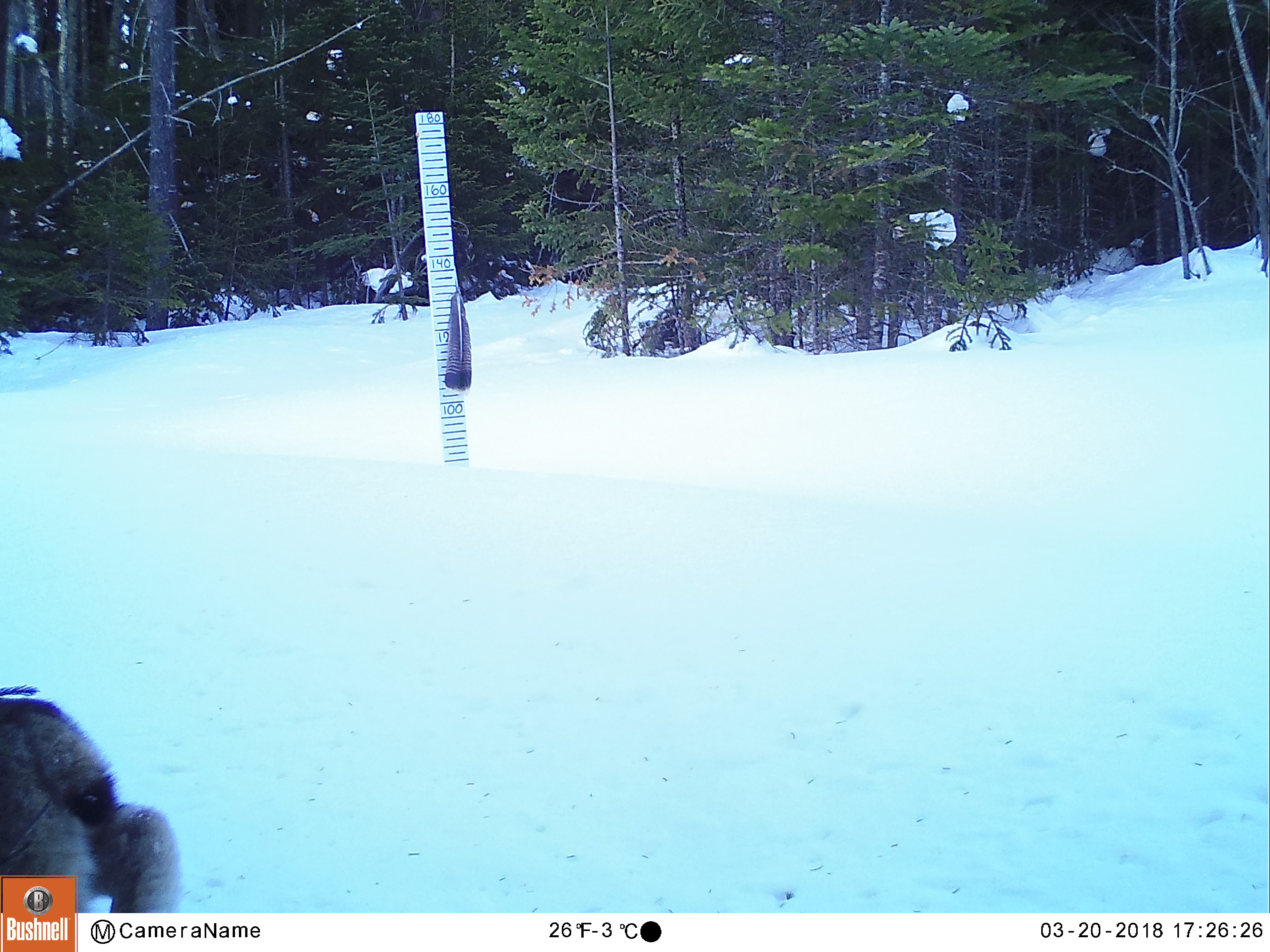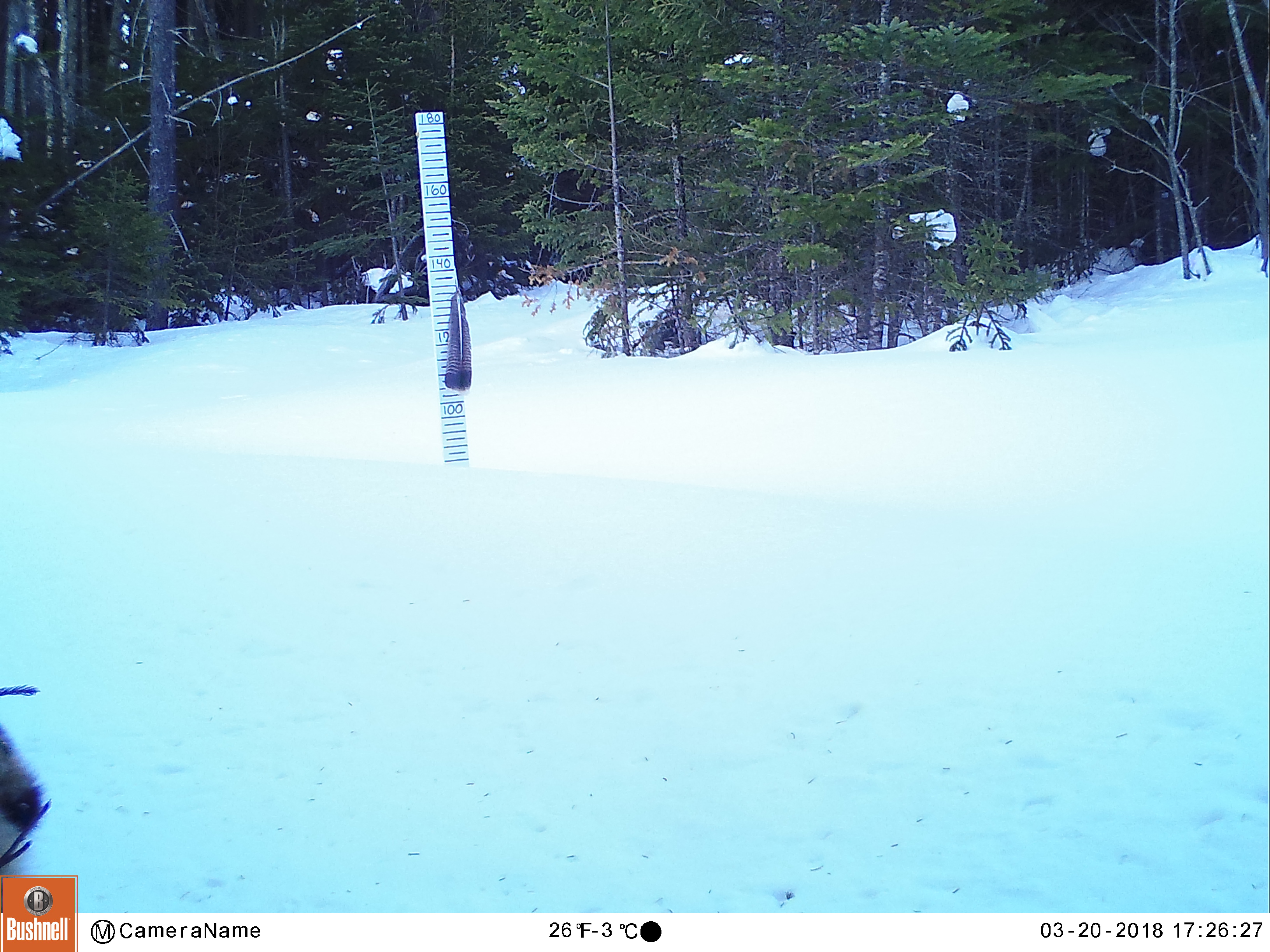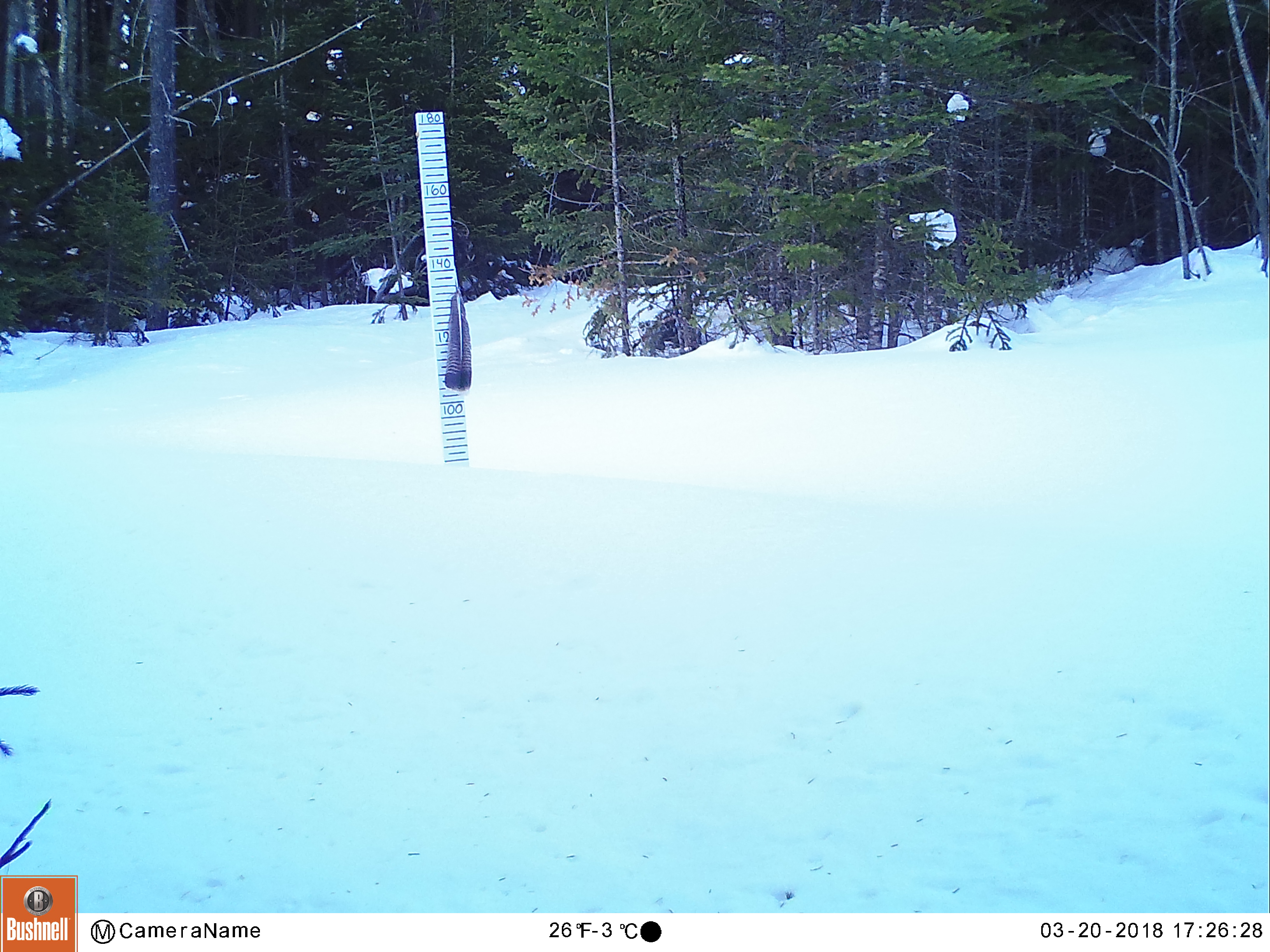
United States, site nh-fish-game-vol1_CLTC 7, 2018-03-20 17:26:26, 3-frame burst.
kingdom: Animalia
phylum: Chordata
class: Mammalia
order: Carnivora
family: Felidae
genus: Lynx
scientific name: Lynx canadensis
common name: canada lynx